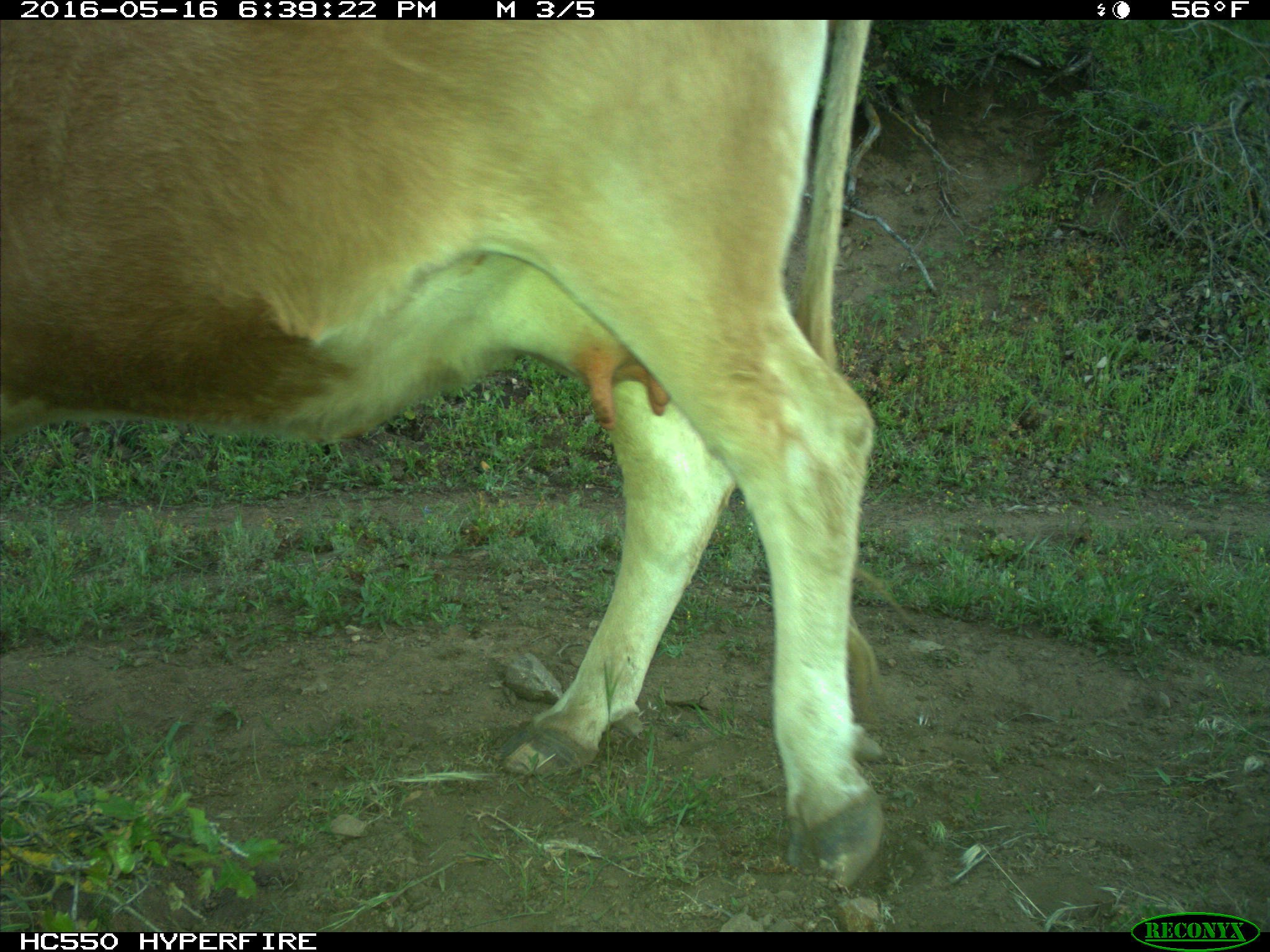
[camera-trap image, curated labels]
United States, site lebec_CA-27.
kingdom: Animalia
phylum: Chordata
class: Mammalia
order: Artiodactyla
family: Bovidae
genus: Bos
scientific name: Bos taurus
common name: domestic cow